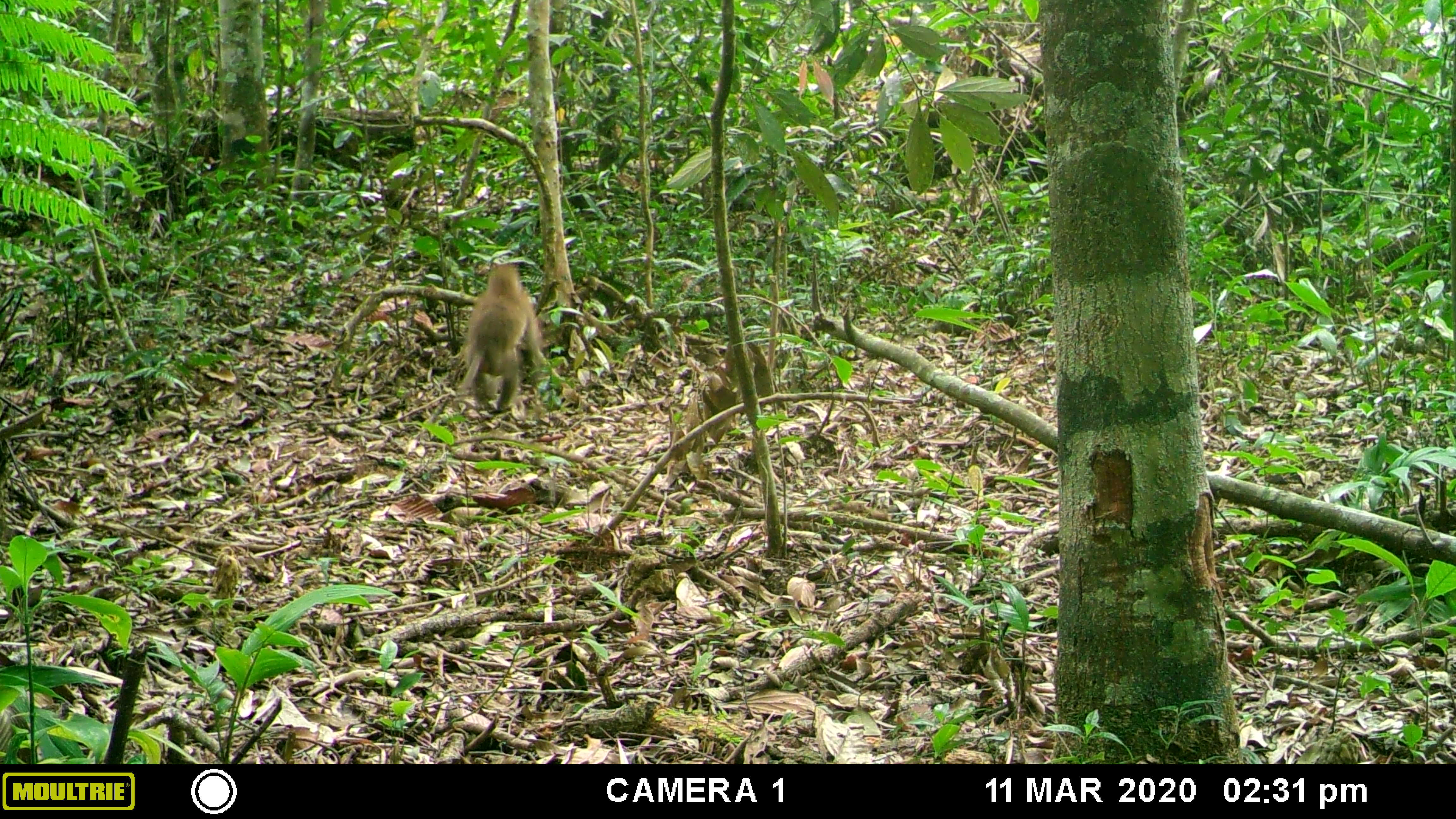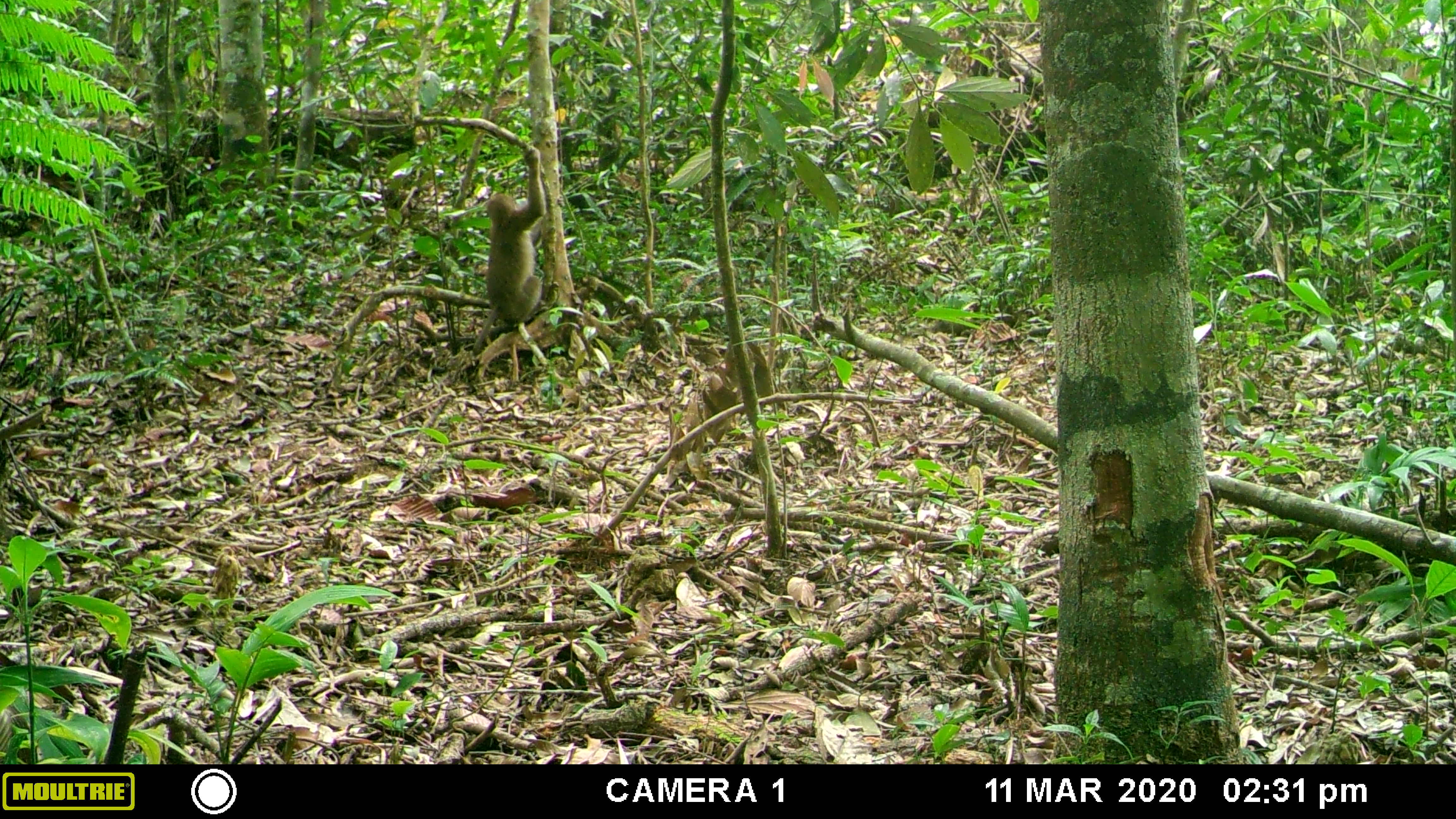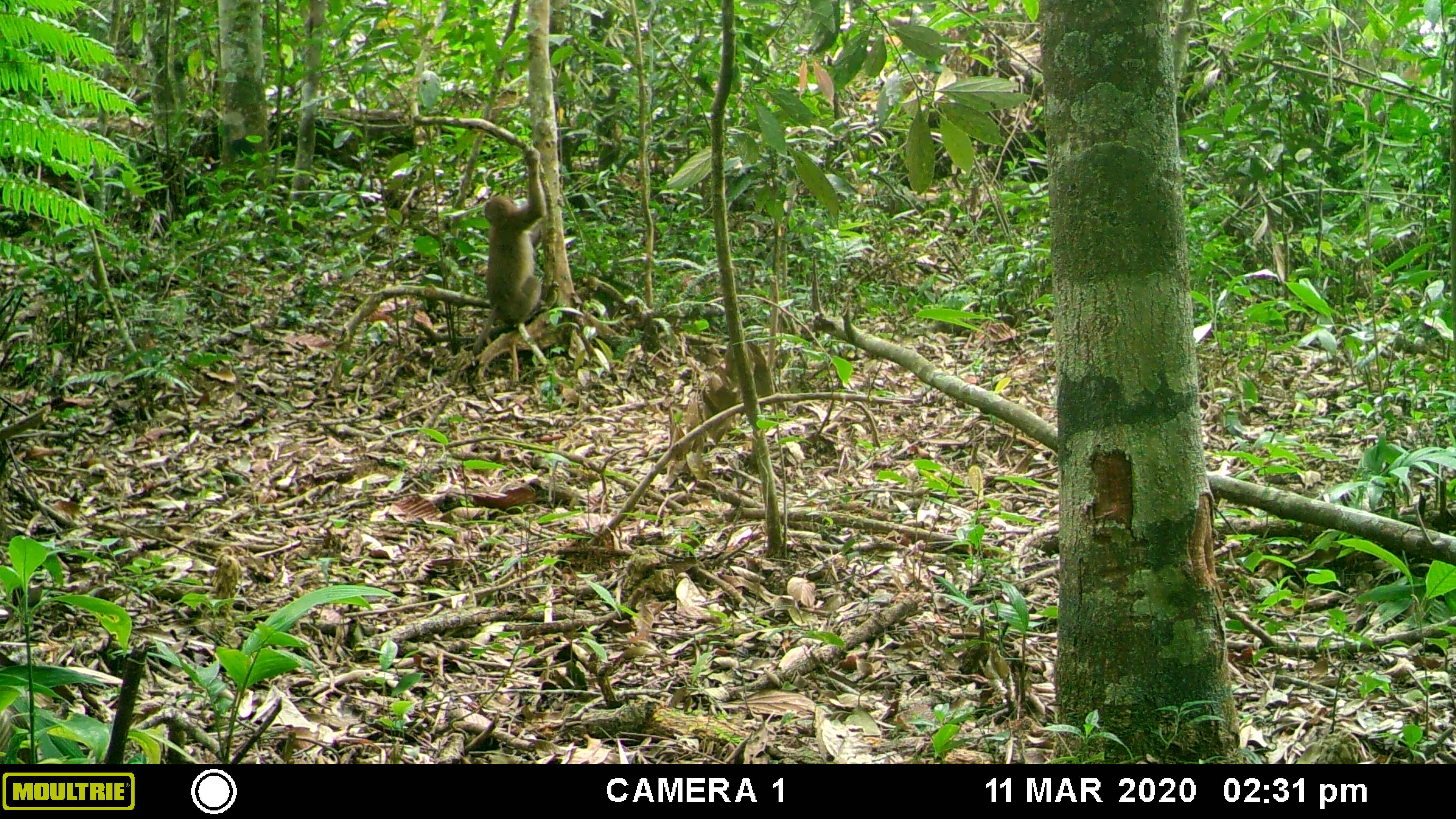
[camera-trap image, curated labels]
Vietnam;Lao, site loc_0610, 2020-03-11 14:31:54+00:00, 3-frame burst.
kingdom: Animalia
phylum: Chordata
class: Mammalia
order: Primates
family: Cercopithecidae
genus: Macaca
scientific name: Macaca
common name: macaques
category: assam or rhesus macaque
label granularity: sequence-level